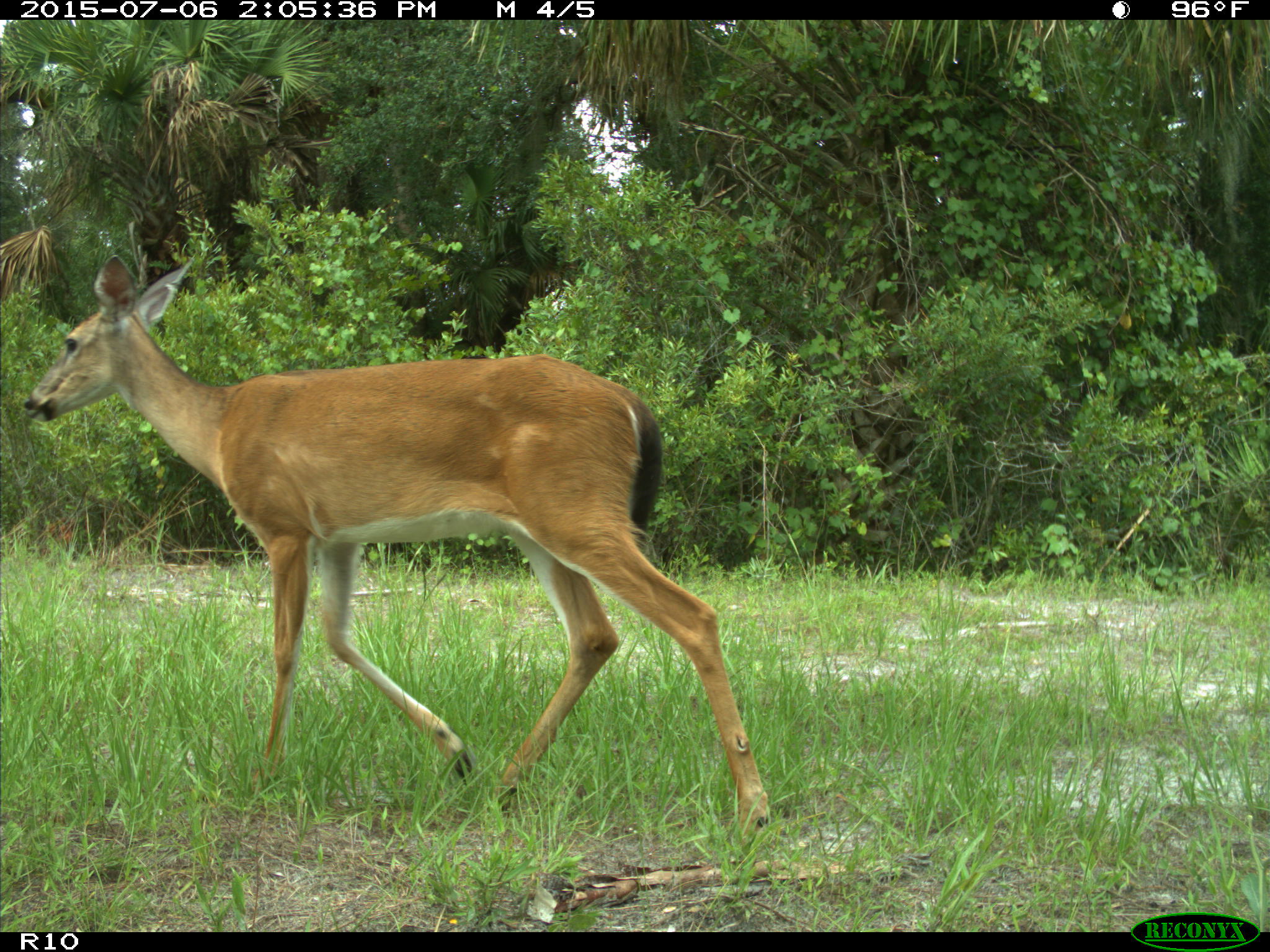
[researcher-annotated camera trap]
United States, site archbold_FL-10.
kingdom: Animalia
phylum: Chordata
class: Mammalia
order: Artiodactyla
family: Cervidae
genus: Odocoileus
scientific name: Odocoileus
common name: deer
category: unidentified deer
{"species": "unidentified deer (deer) (Odocoileus)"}